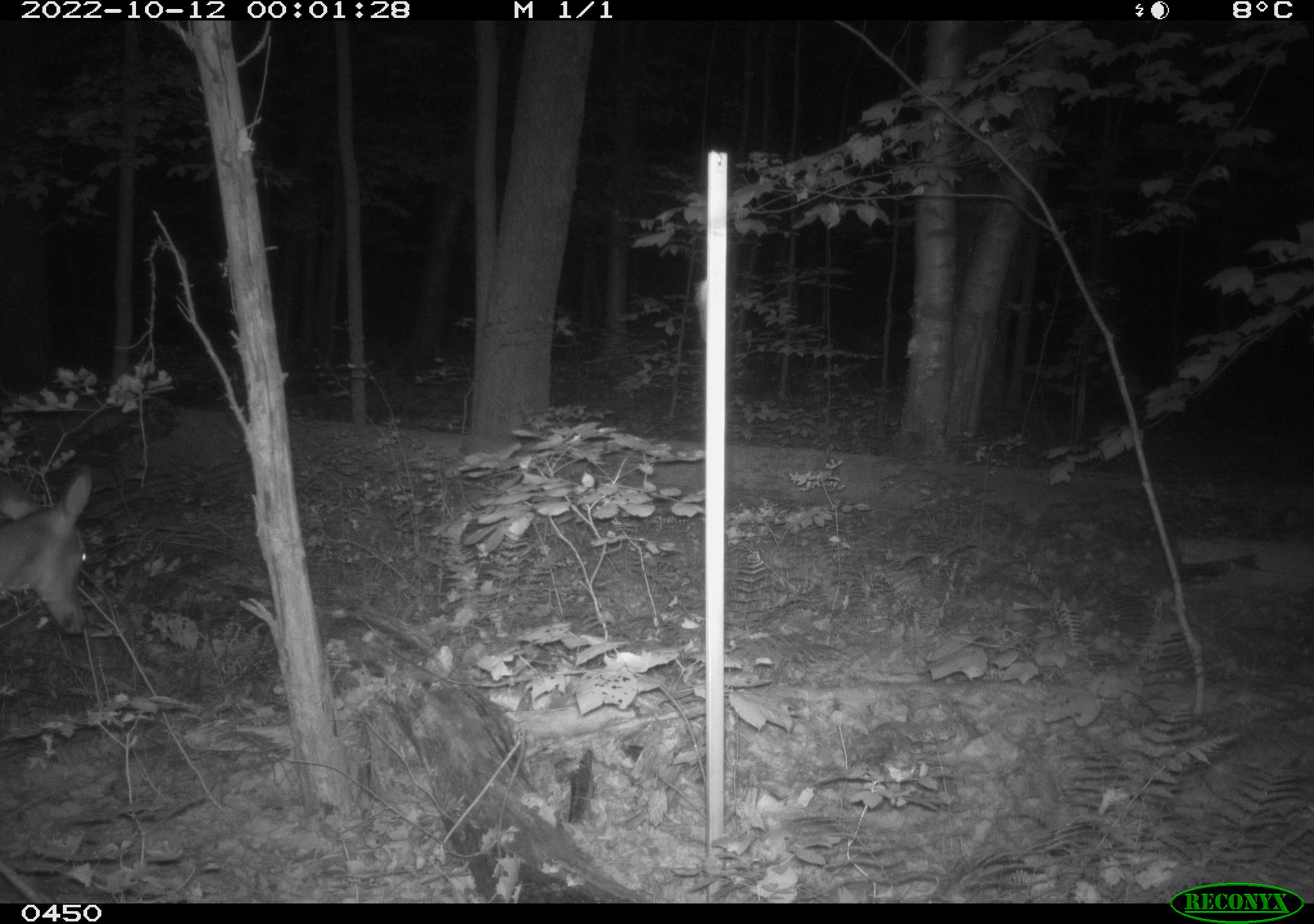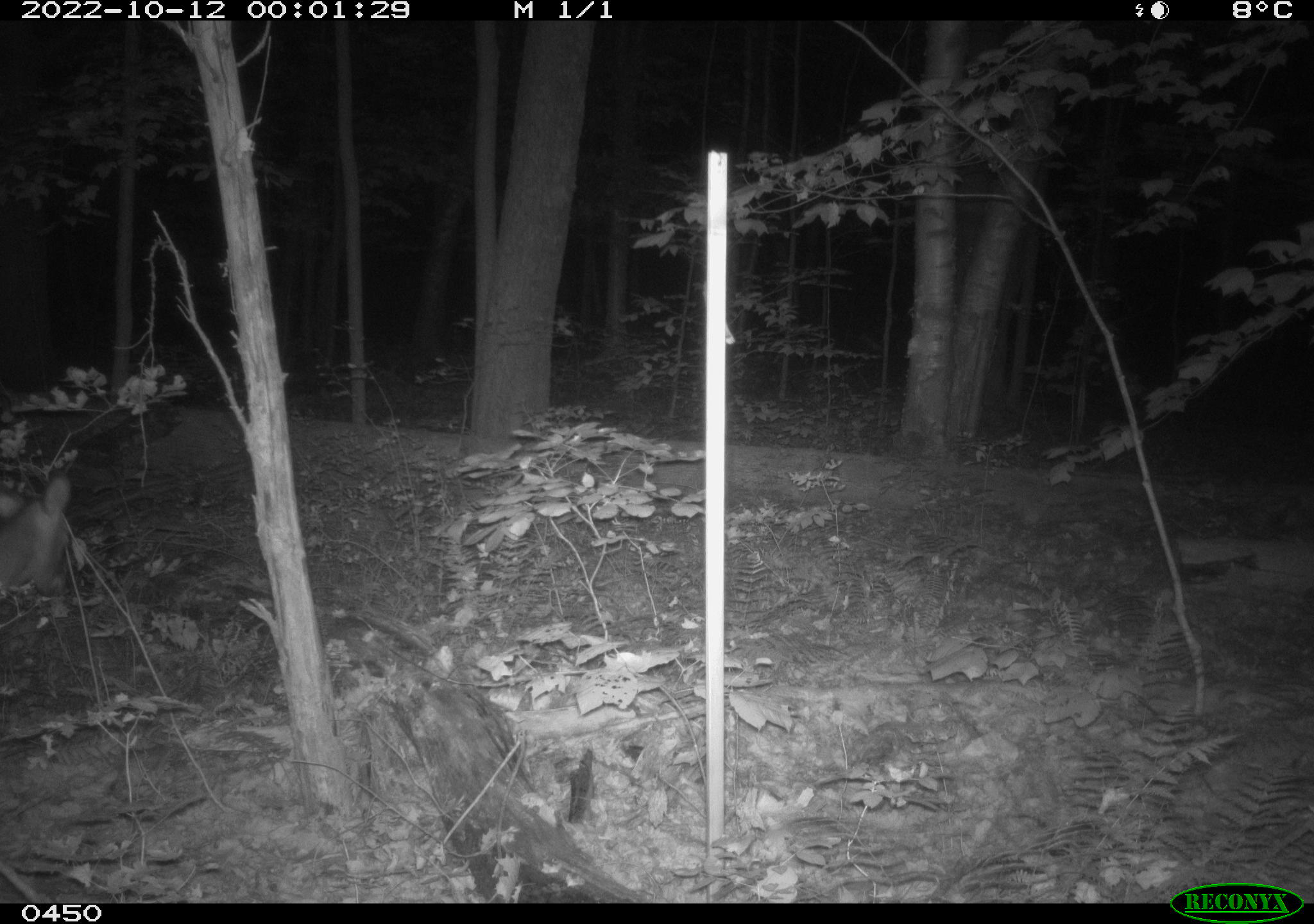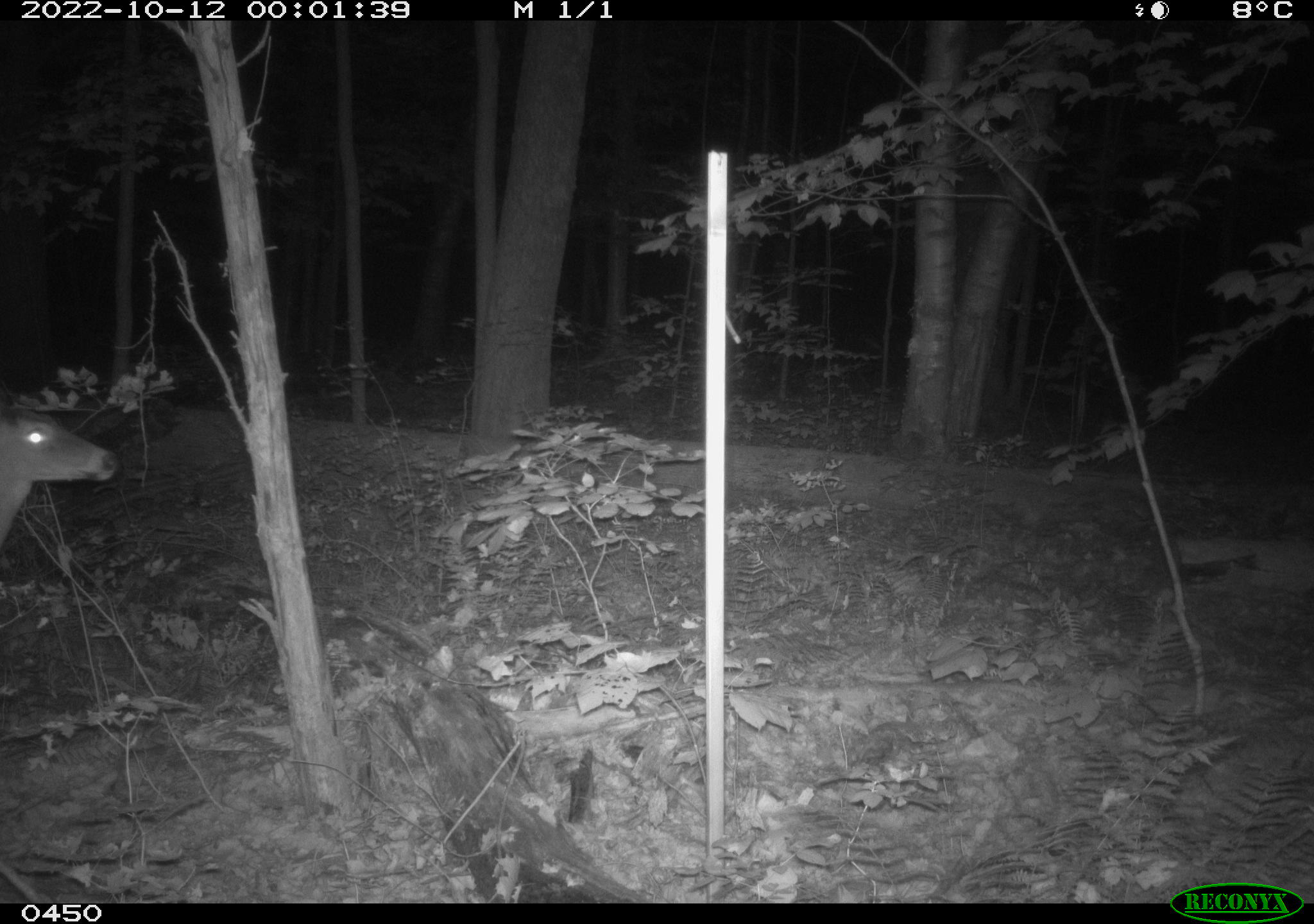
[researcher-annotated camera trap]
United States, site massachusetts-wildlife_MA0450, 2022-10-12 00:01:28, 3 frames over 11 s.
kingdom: Animalia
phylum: Chordata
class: Mammalia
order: Artiodactyla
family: Cervidae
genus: Odocoileus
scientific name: Odocoileus virginianus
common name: white-tailed deer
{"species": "white-tailed deer (Odocoileus virginianus)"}